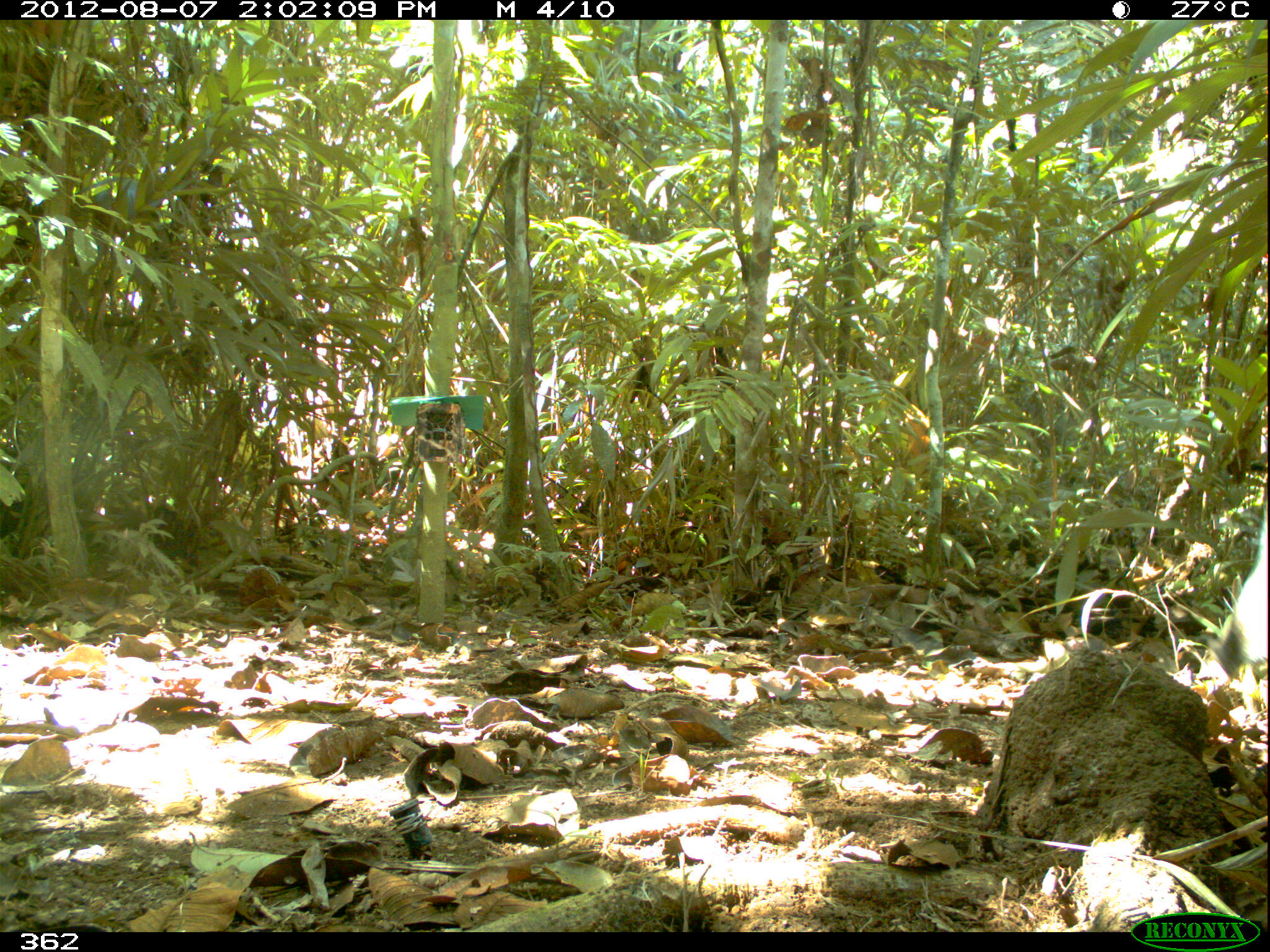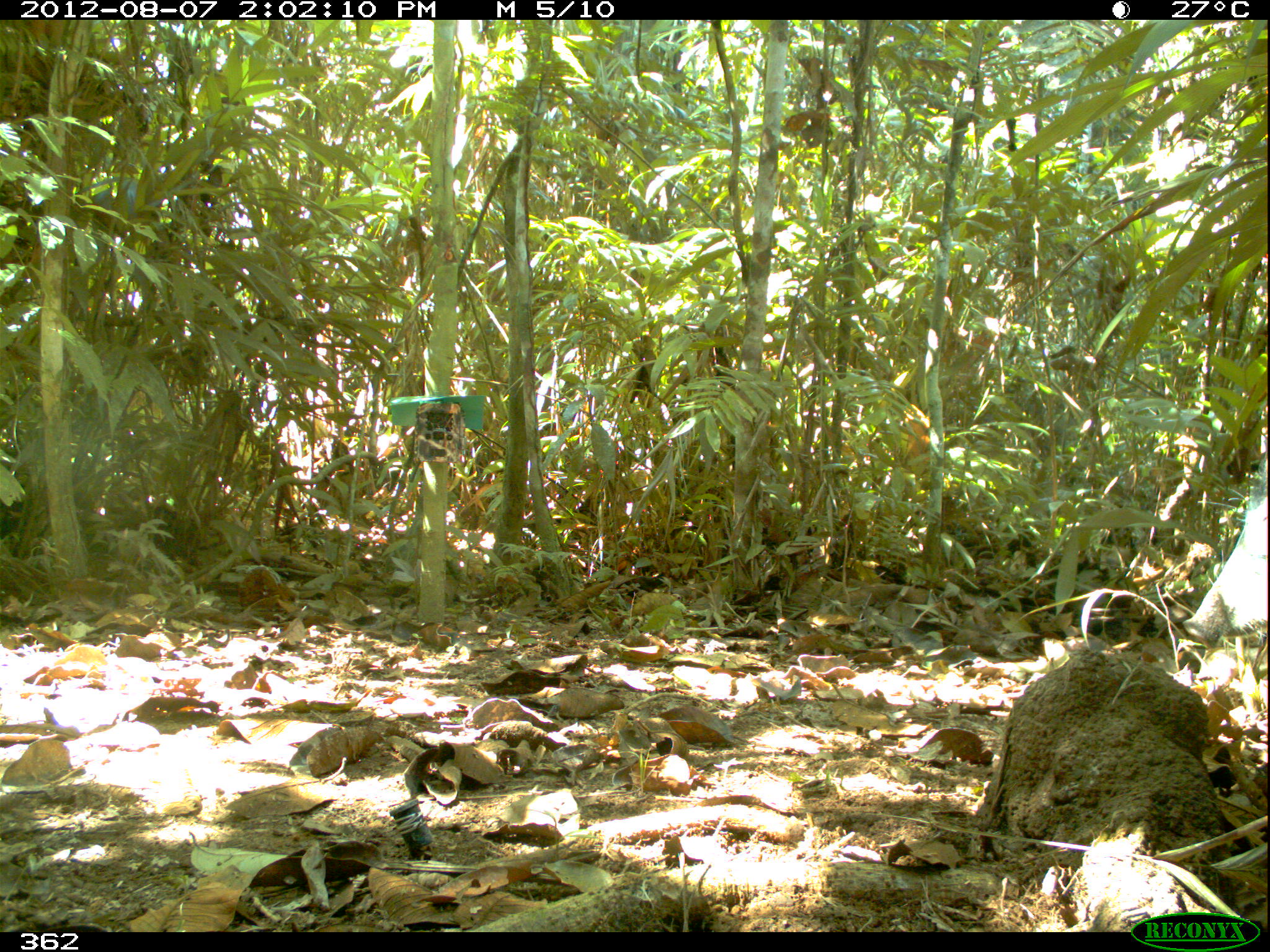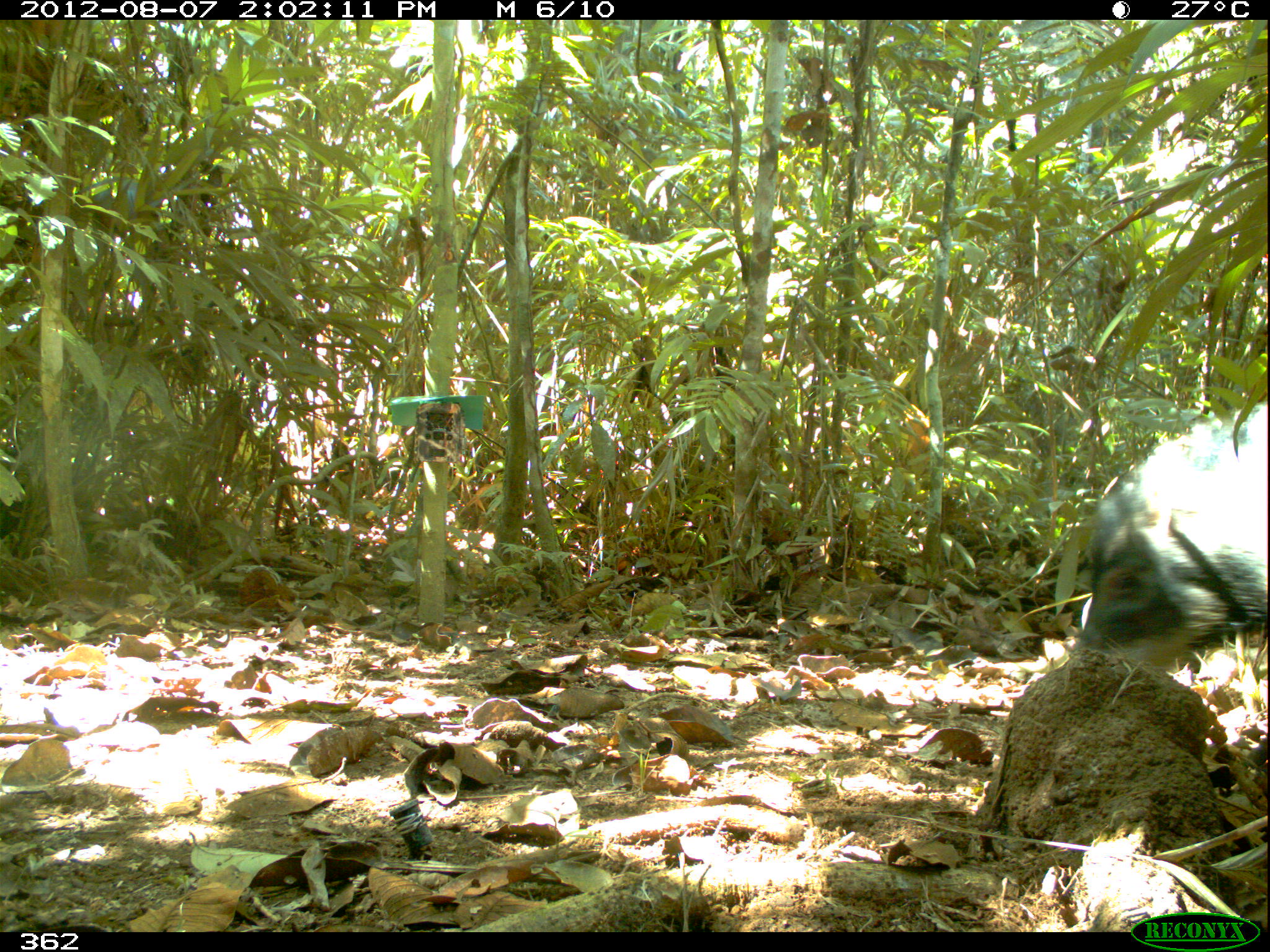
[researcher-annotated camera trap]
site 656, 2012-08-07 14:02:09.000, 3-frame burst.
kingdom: Animalia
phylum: Chordata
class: Mammalia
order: Artiodactyla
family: Tayassuidae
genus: Tayassu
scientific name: Tayassu pecari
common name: white-lipped peccary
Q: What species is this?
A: Tayassu pecari (white-lipped peccary).